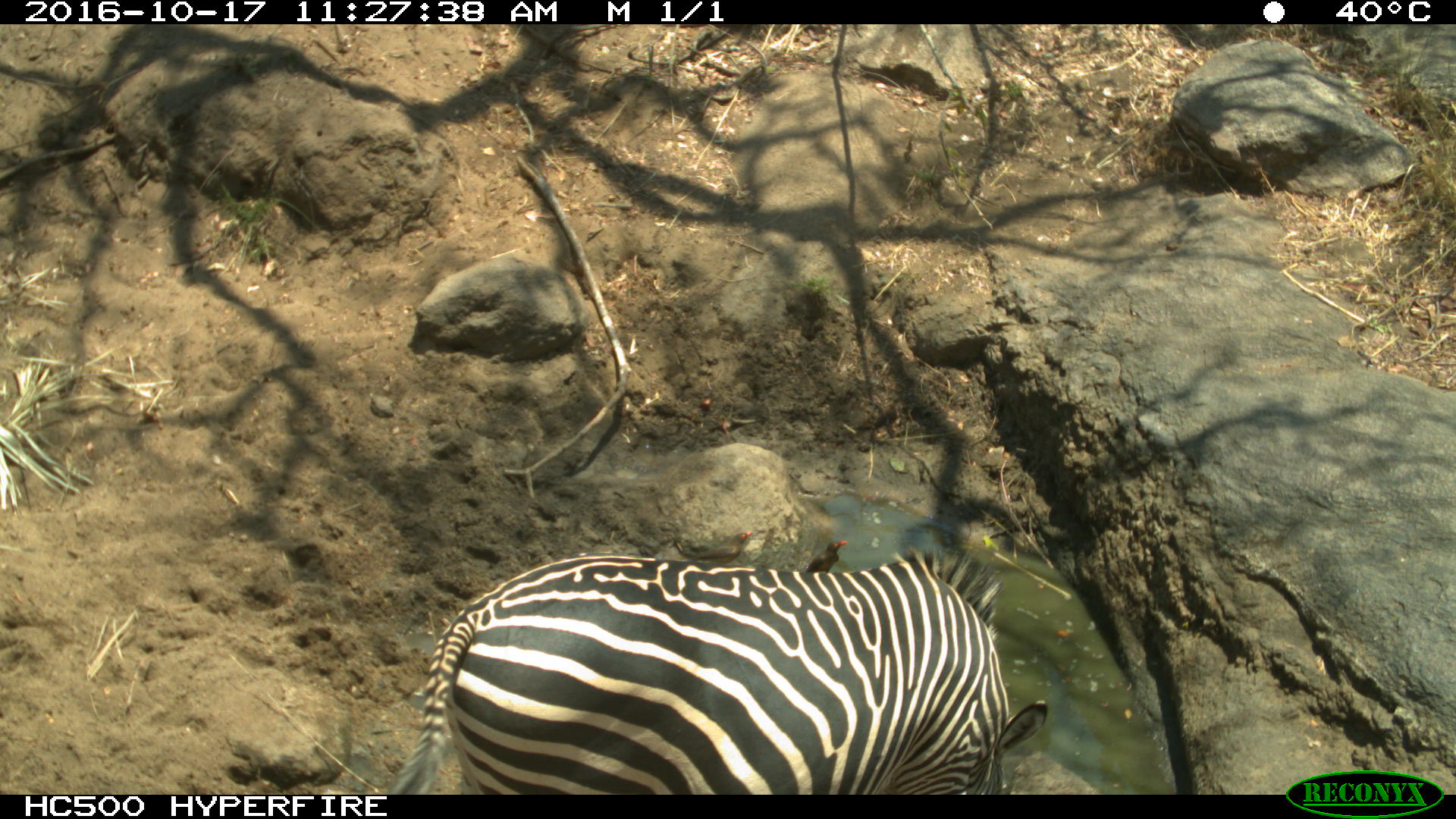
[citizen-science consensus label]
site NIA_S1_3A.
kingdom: Animalia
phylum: Chordata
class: Mammalia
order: Perissodactyla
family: Equidae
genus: Equus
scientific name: Equus quagga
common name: plains zebra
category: zebraplains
Zebraplains (plains zebra) (Equus quagga), count 1. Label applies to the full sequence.